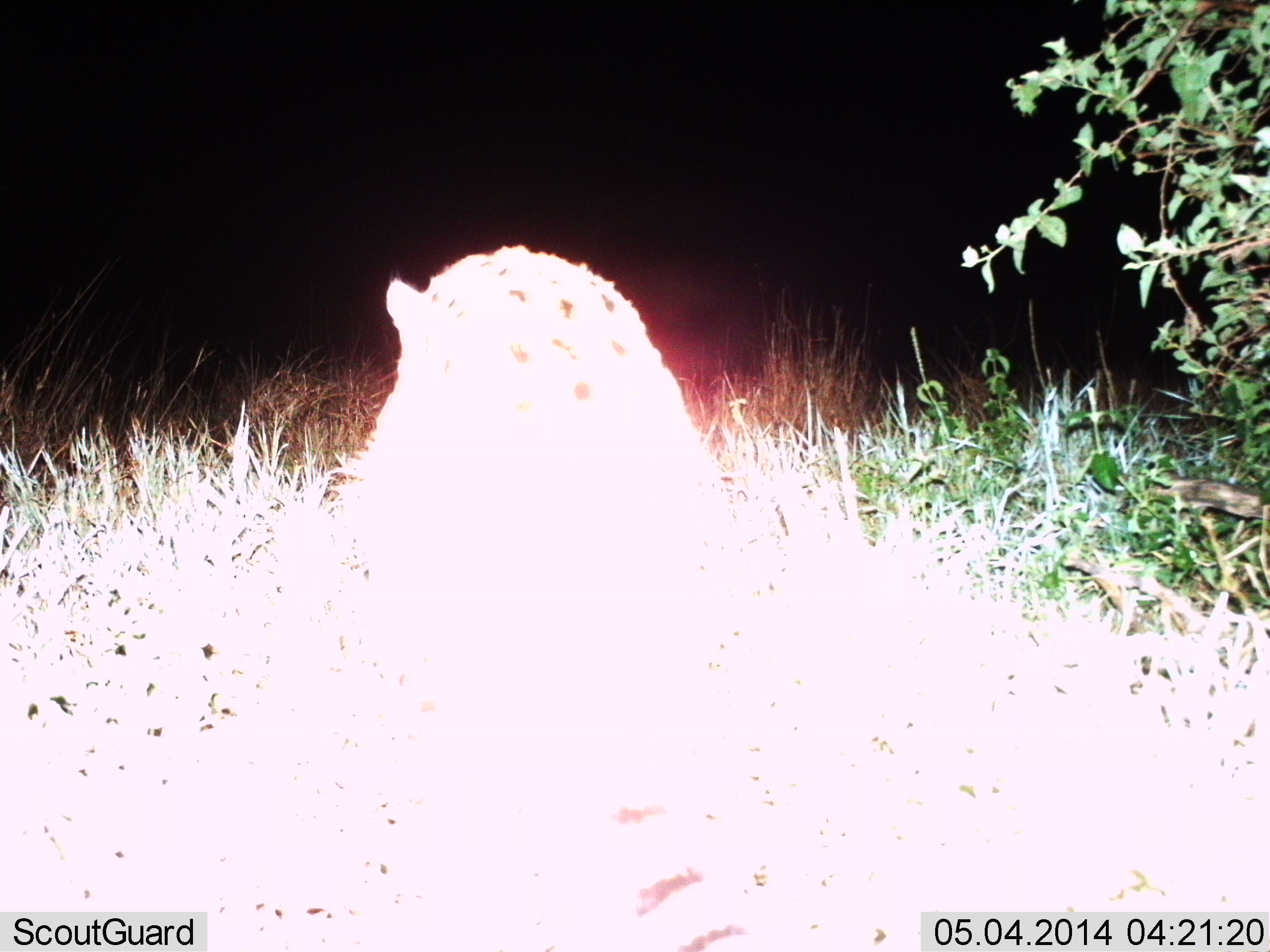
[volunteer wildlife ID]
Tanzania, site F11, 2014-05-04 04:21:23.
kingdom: Animalia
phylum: Chordata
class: Mammalia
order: Carnivora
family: Hyaenidae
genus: Crocuta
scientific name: Crocuta crocuta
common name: spotted hyena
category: hyenaspotted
Hyenaspotted (spotted hyena) (Crocuta crocuta), count 1. Behavior (volunteer vote fractions): standing 75%, resting 25%, moving 0%, interacting 0%. Young present (vote fraction): 0%. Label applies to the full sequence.